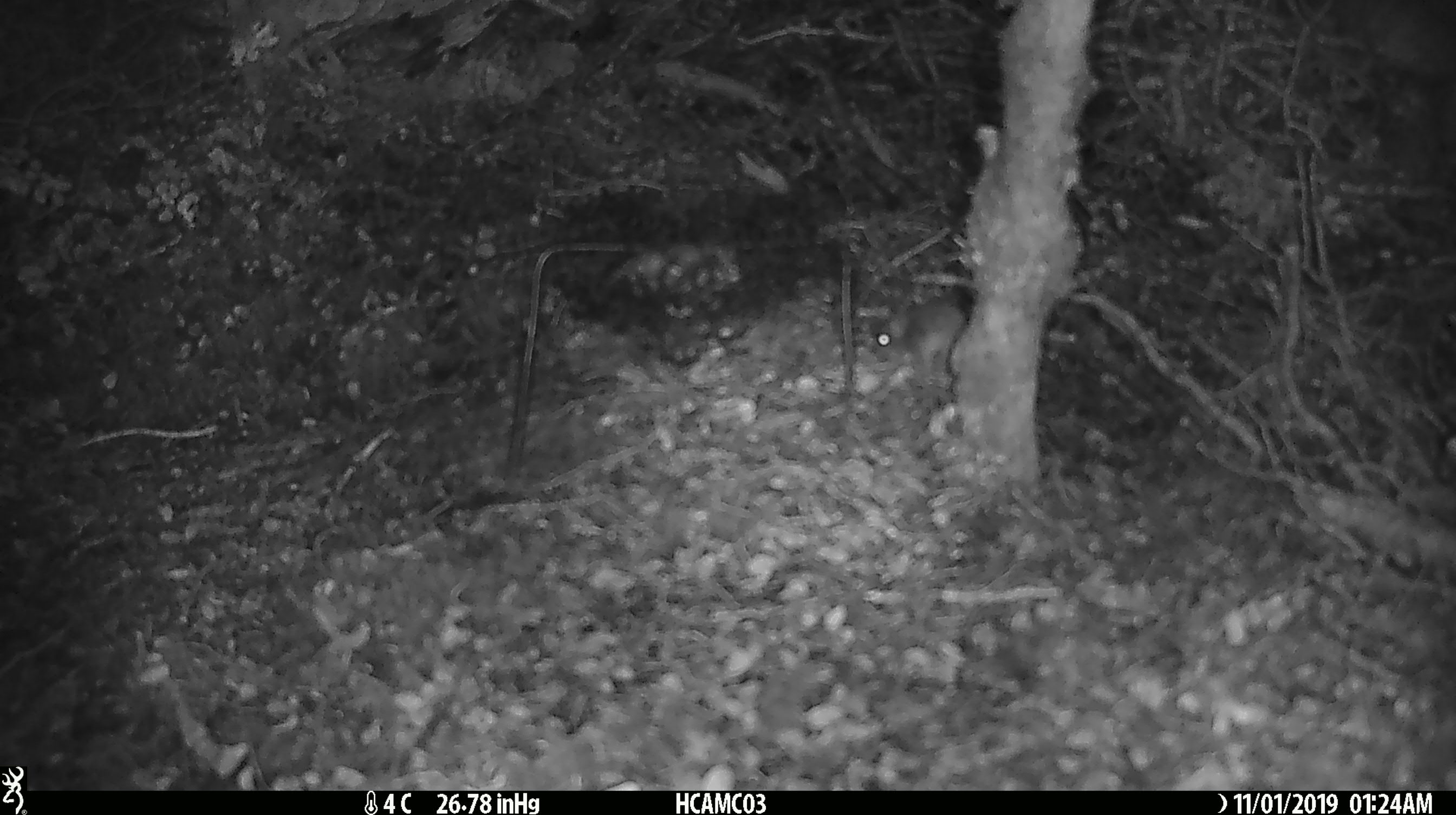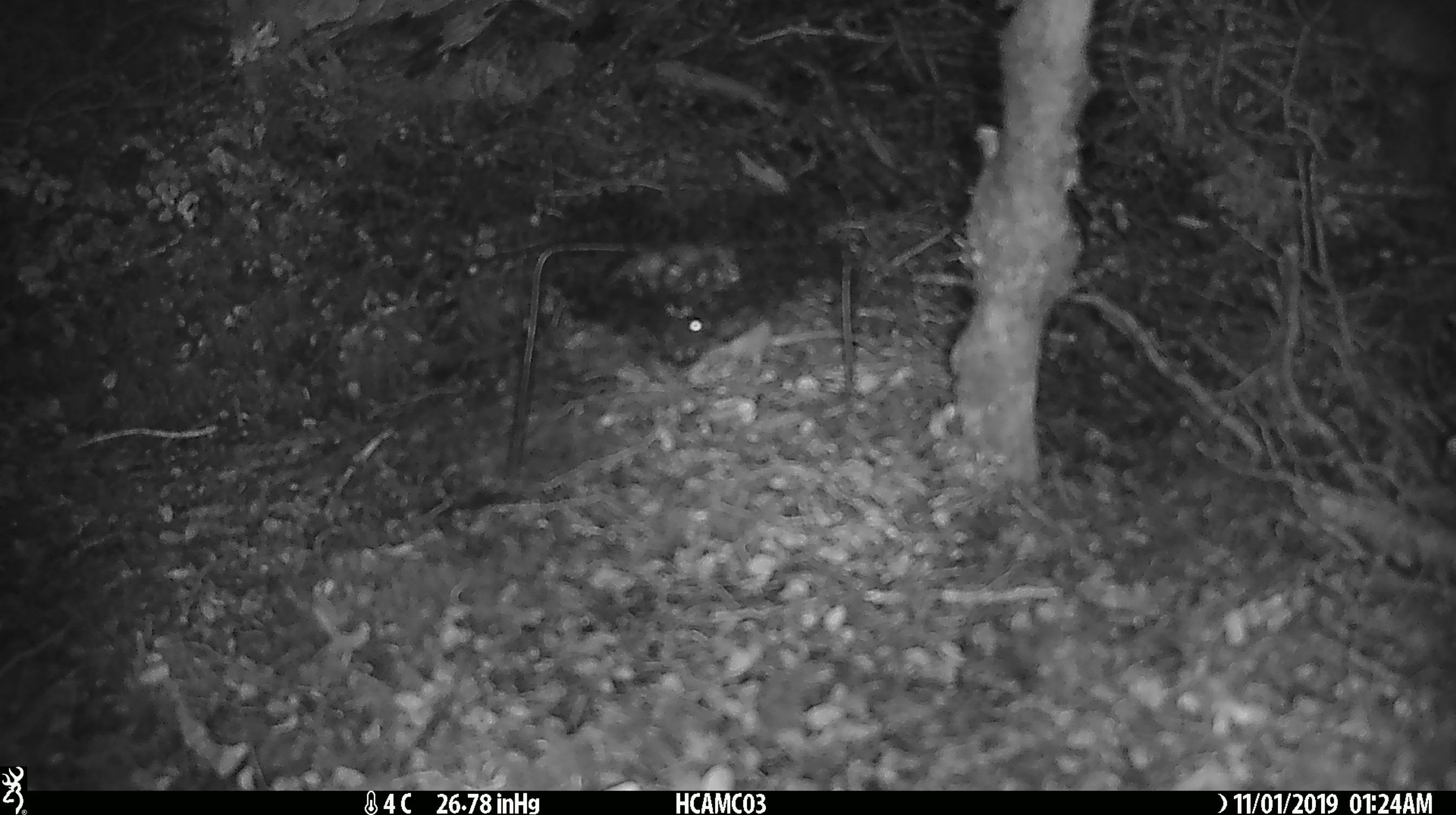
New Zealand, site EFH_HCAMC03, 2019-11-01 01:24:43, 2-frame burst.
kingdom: Animalia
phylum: Chordata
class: Mammalia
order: Rodentia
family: Muridae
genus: Mus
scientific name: Mus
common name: mouse